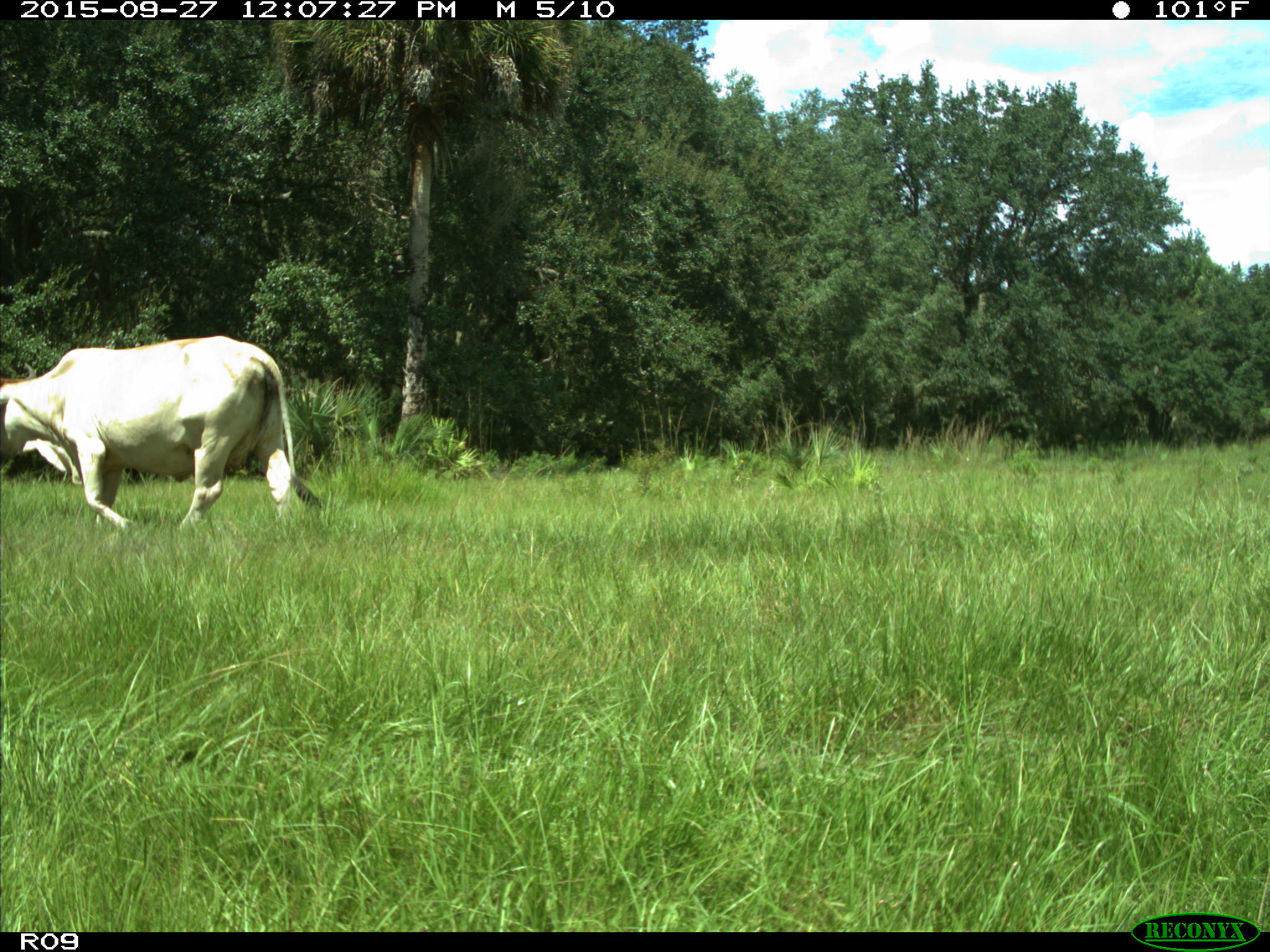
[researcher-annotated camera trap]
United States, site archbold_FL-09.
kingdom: Animalia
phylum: Chordata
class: Mammalia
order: Artiodactyla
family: Bovidae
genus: Bos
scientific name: Bos taurus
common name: domestic cow